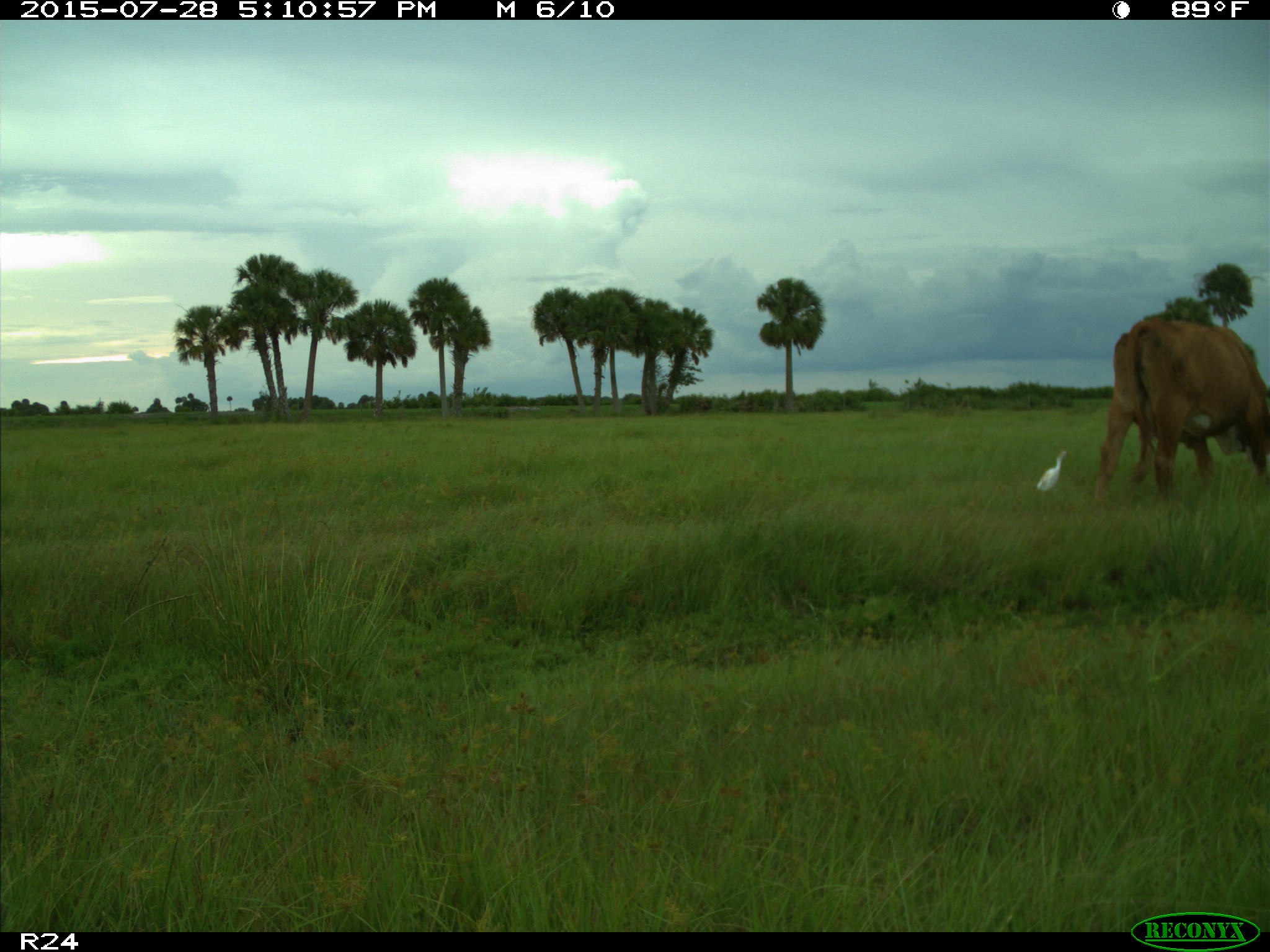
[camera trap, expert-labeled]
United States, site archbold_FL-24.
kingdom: Animalia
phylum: Chordata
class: Mammalia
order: Artiodactyla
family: Bovidae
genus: Bos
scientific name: Bos taurus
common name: domestic cow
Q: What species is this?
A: Bos taurus (domestic cow).